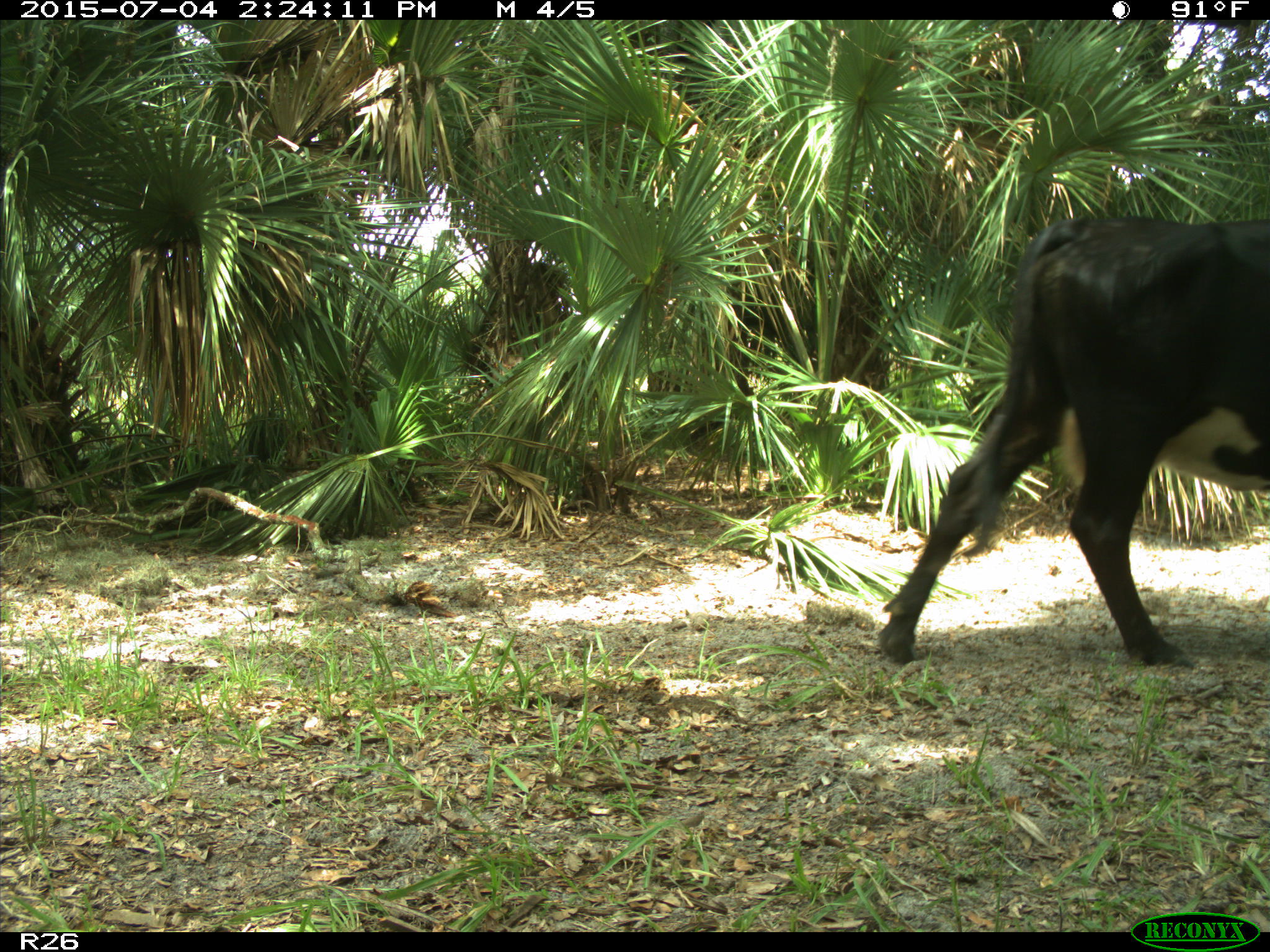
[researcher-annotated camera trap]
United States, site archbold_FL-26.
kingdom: Animalia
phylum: Chordata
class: Mammalia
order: Artiodactyla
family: Bovidae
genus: Bos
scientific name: Bos taurus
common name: domestic cow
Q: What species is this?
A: Bos taurus (domestic cow).